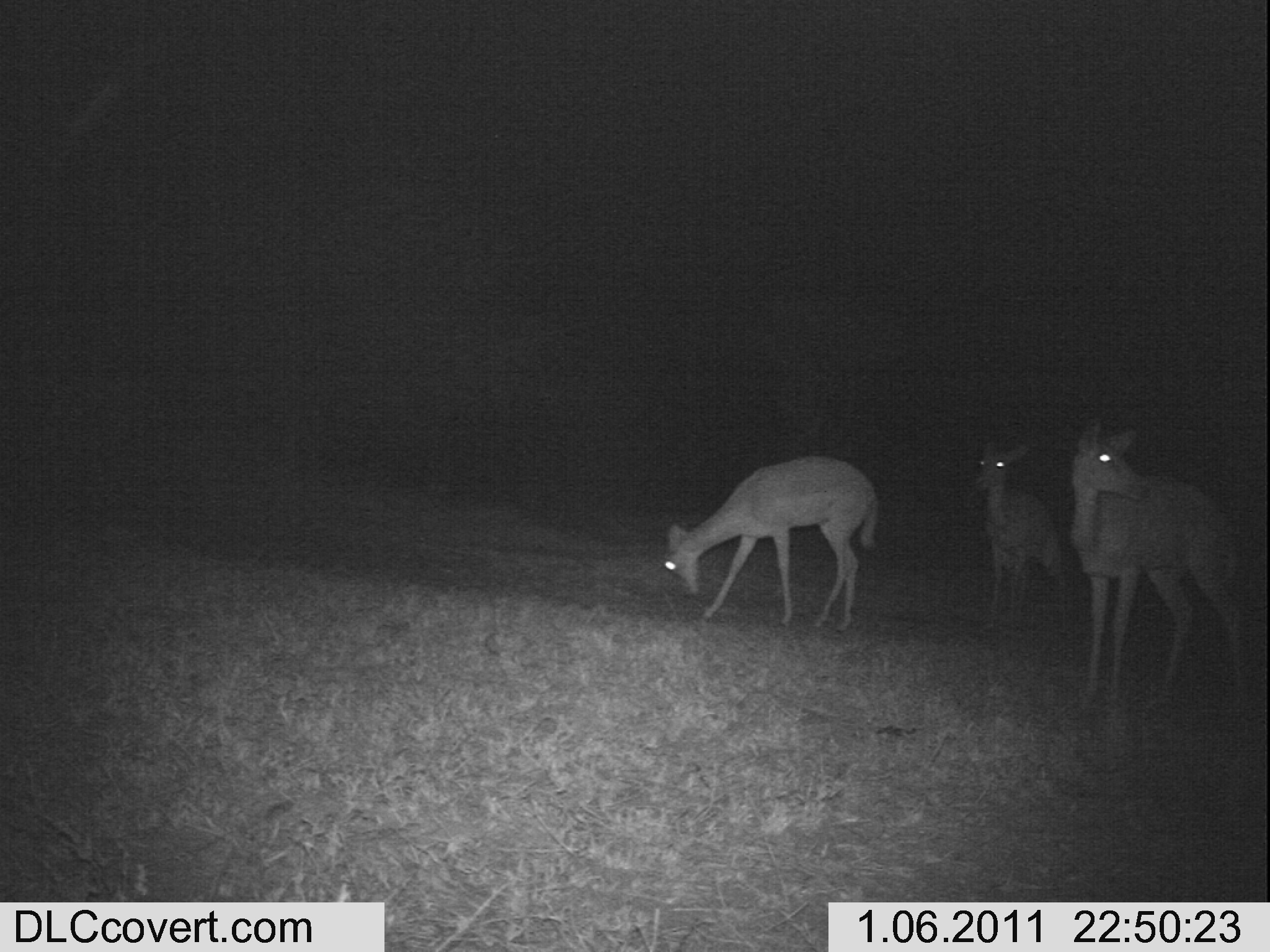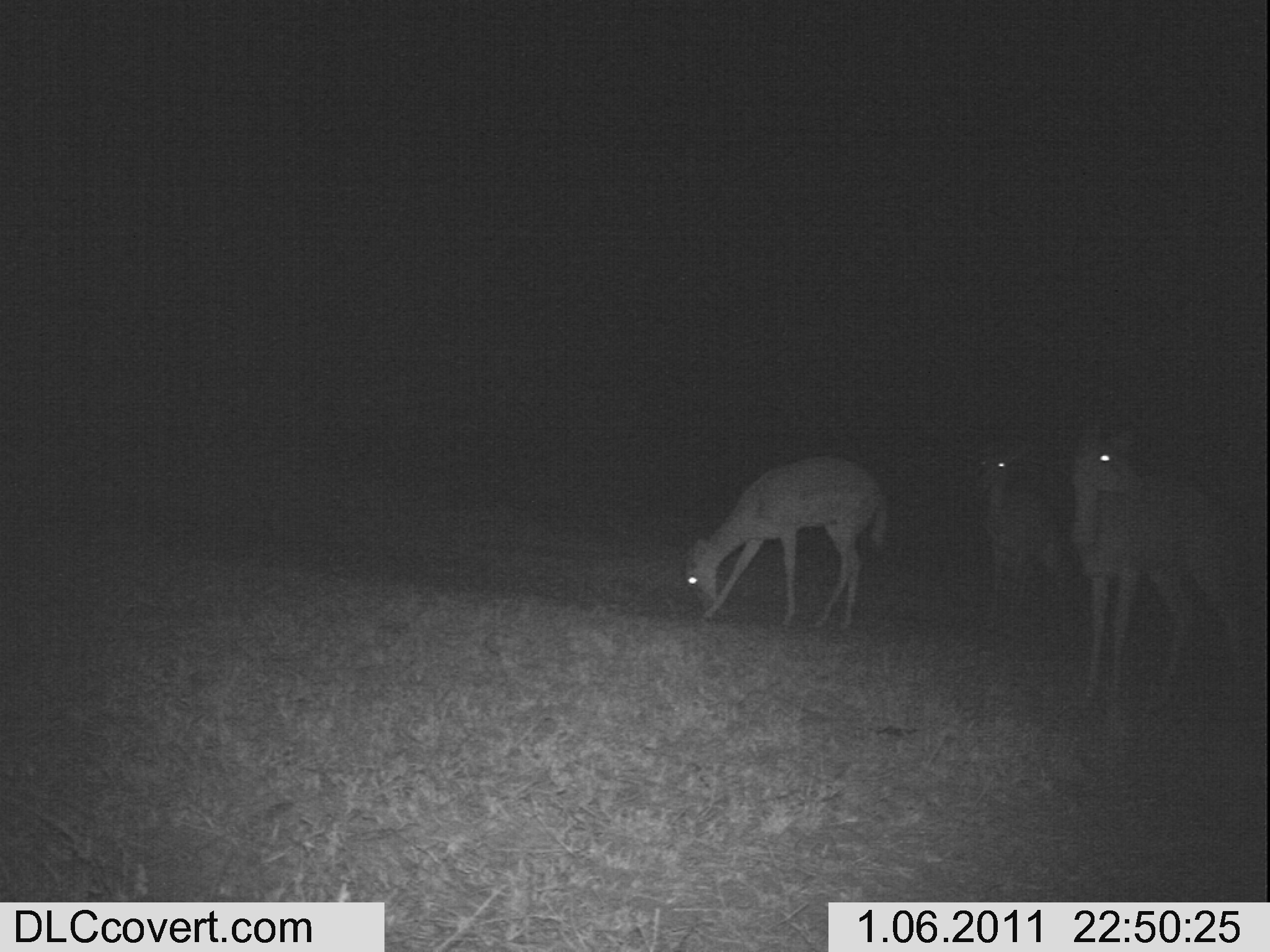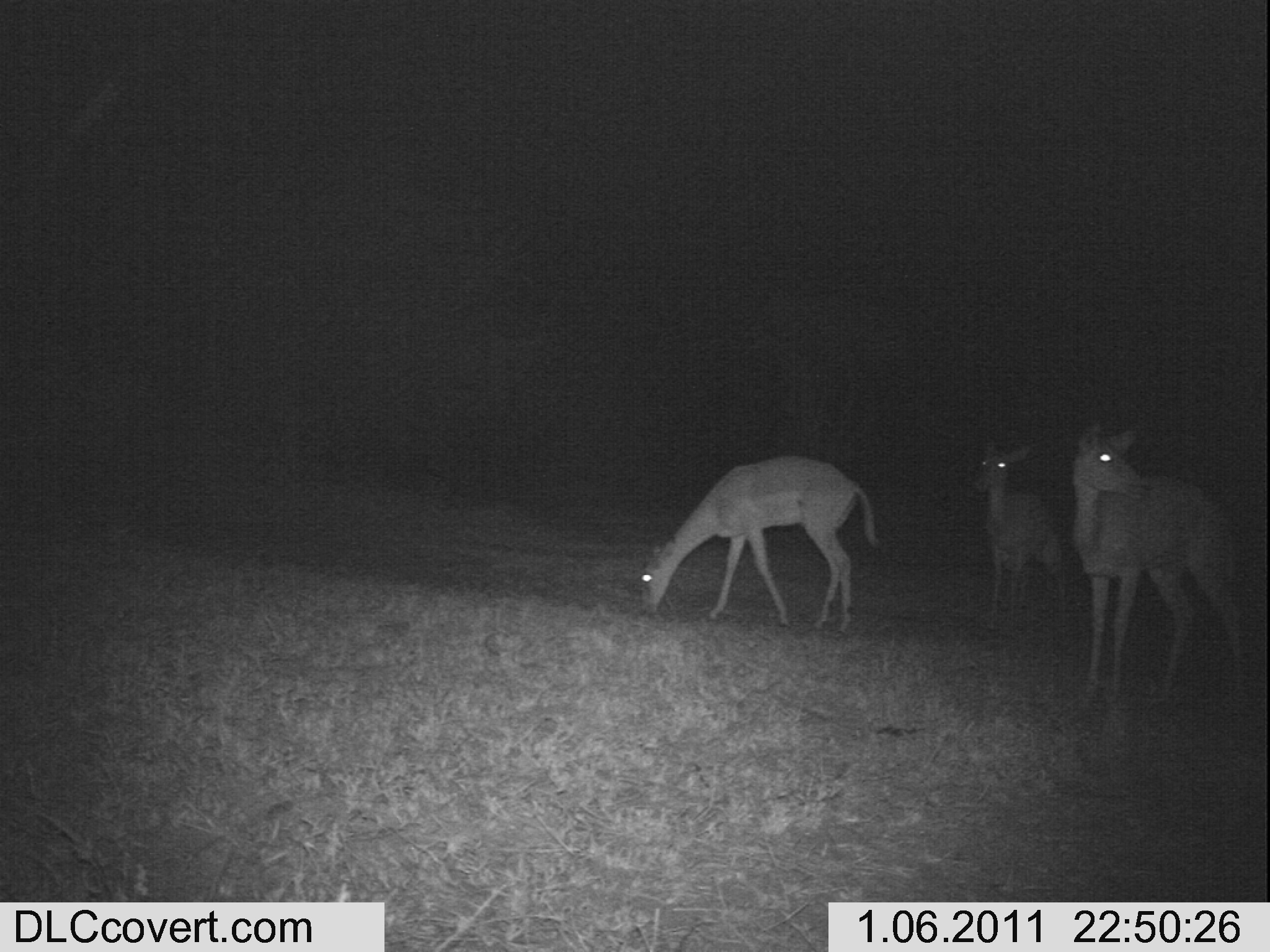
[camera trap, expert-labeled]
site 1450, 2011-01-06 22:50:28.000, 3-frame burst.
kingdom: Animalia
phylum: Chordata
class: Mammalia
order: Artiodactyla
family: Bovidae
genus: Aepyceros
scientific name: Aepyceros melampus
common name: impala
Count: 3.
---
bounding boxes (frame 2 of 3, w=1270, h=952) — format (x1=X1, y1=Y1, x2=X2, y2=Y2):
aepyceros melampus: (x1=1057, y1=421, x2=1253, y2=697); (x1=678, y1=452, x2=894, y2=632); (x1=964, y1=426, x2=1066, y2=650)